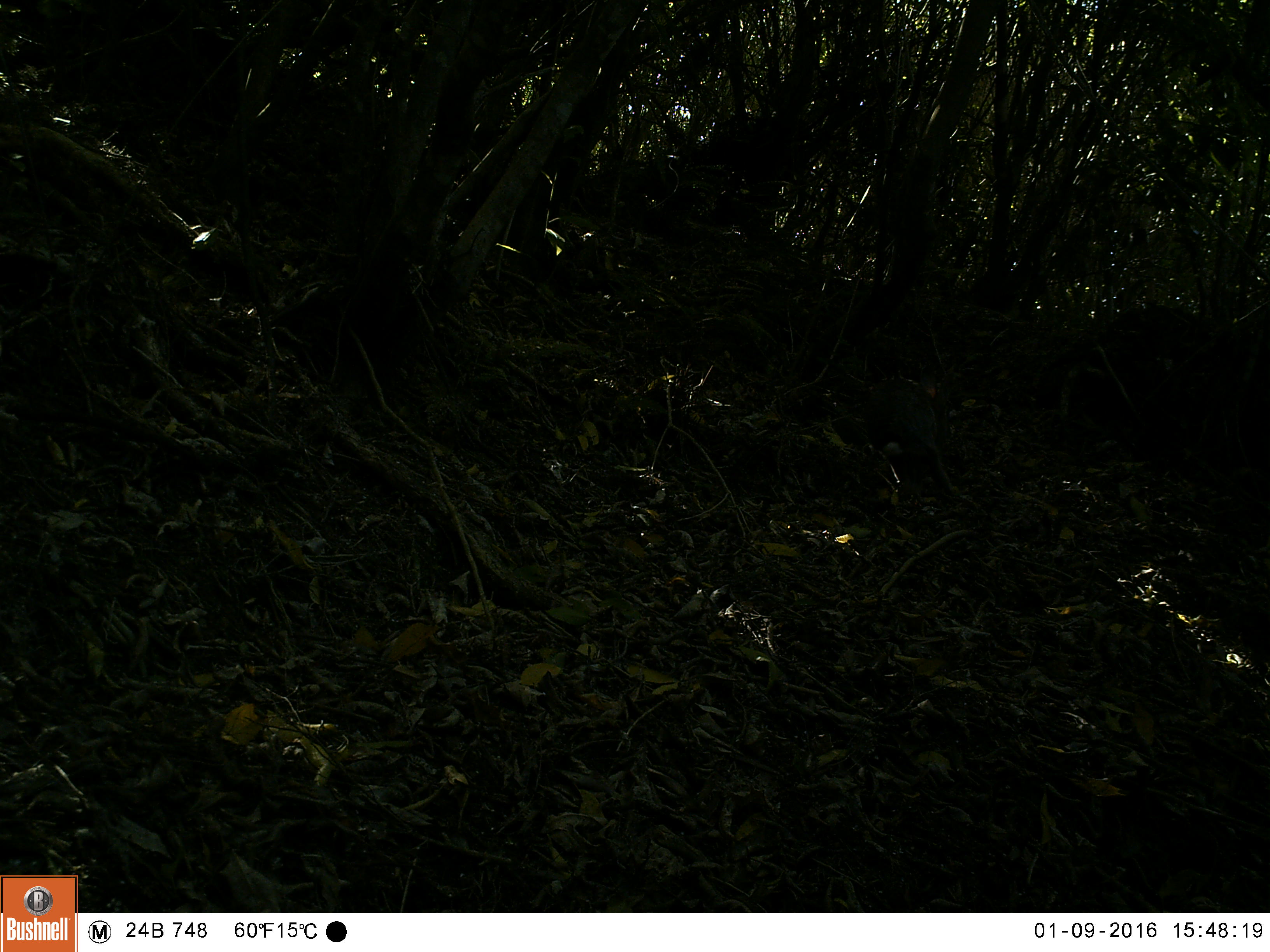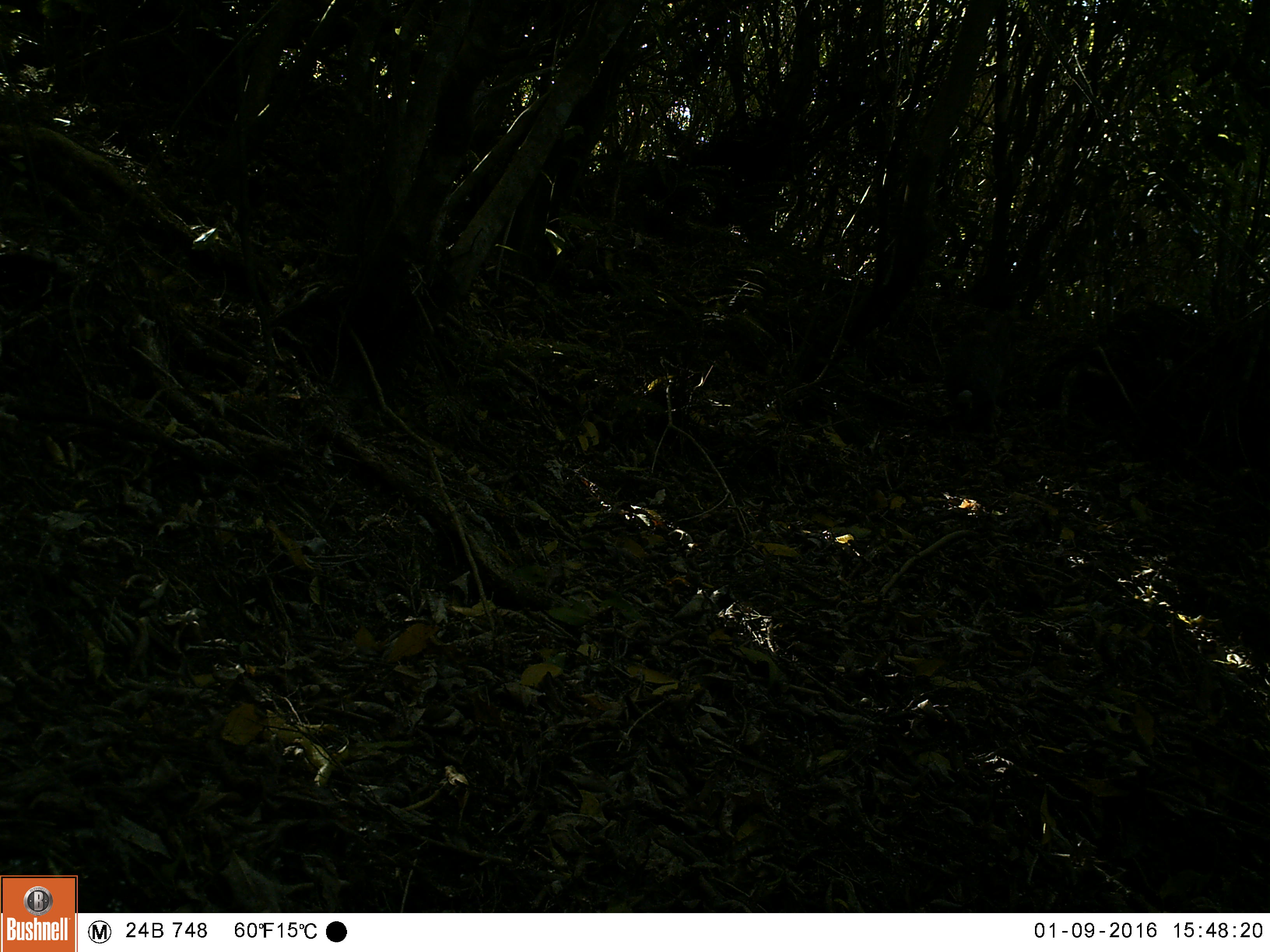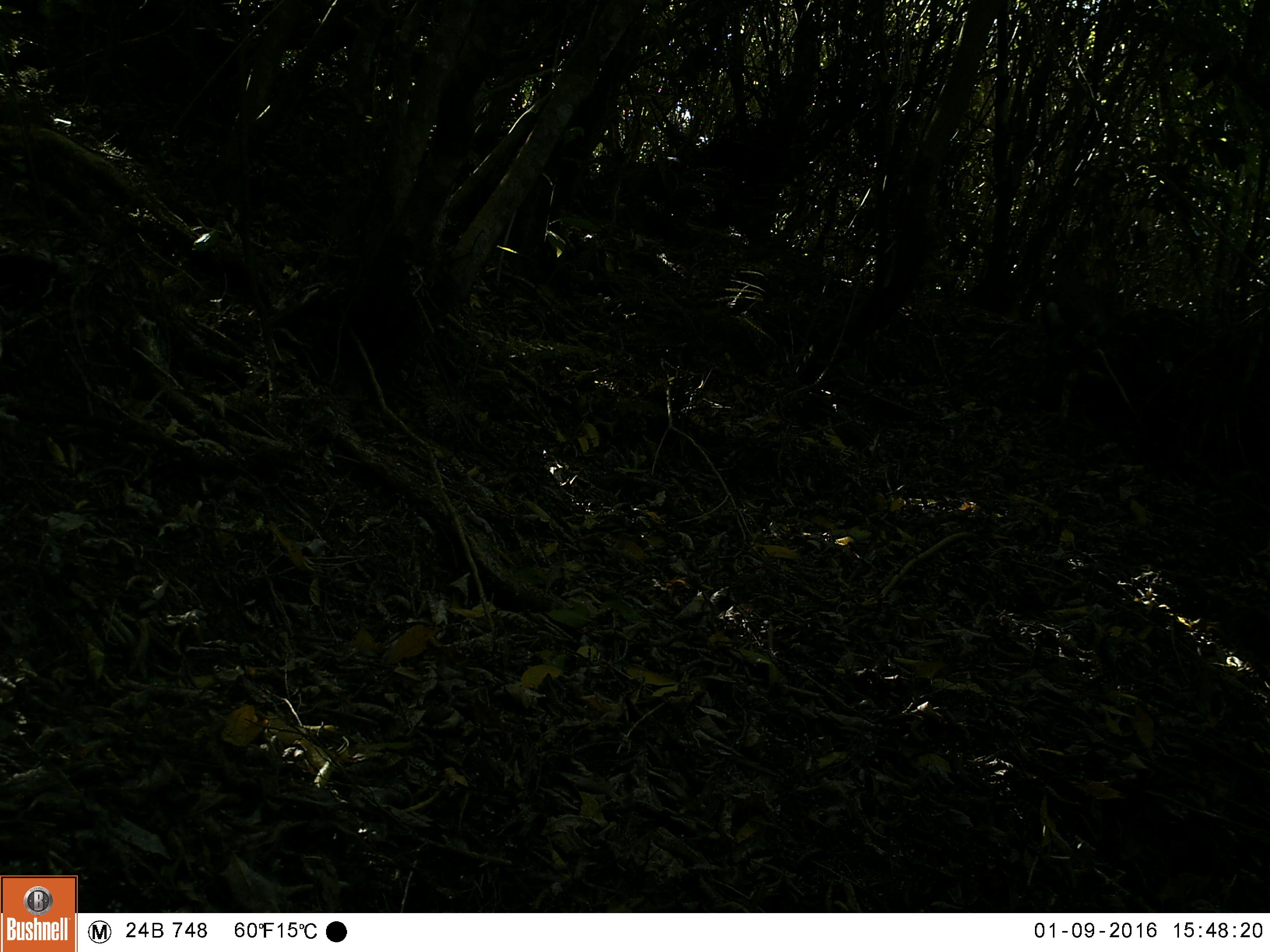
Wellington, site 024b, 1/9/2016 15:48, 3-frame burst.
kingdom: Animalia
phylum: Chordata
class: Mammalia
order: Lagomorpha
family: Leporidae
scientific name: Leporidae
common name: rabbit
Rabbit (Leporidae).